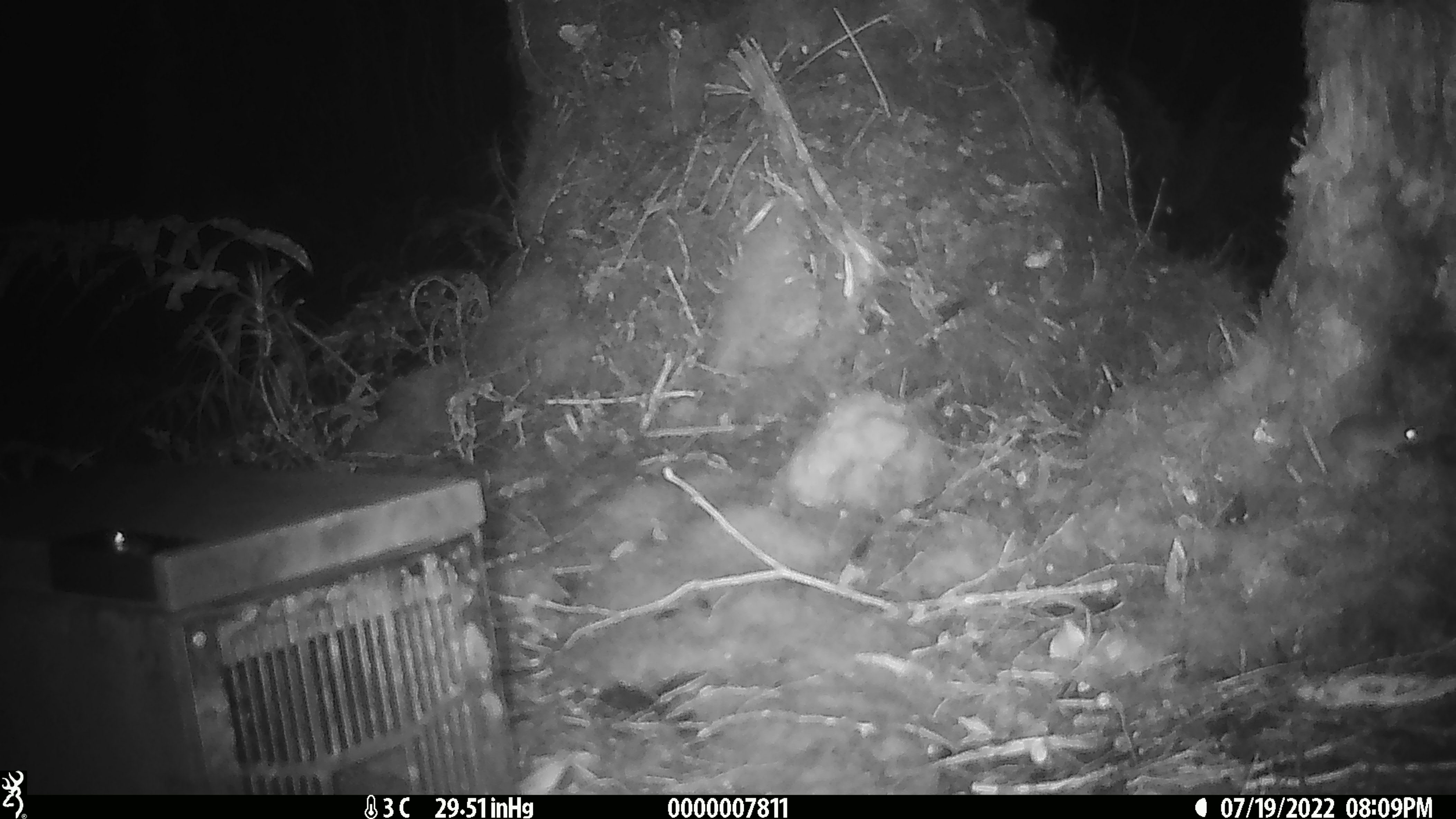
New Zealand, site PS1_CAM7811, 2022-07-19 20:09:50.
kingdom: Animalia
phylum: Chordata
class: Mammalia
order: Rodentia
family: Muridae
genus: Mus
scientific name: Mus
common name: mouse